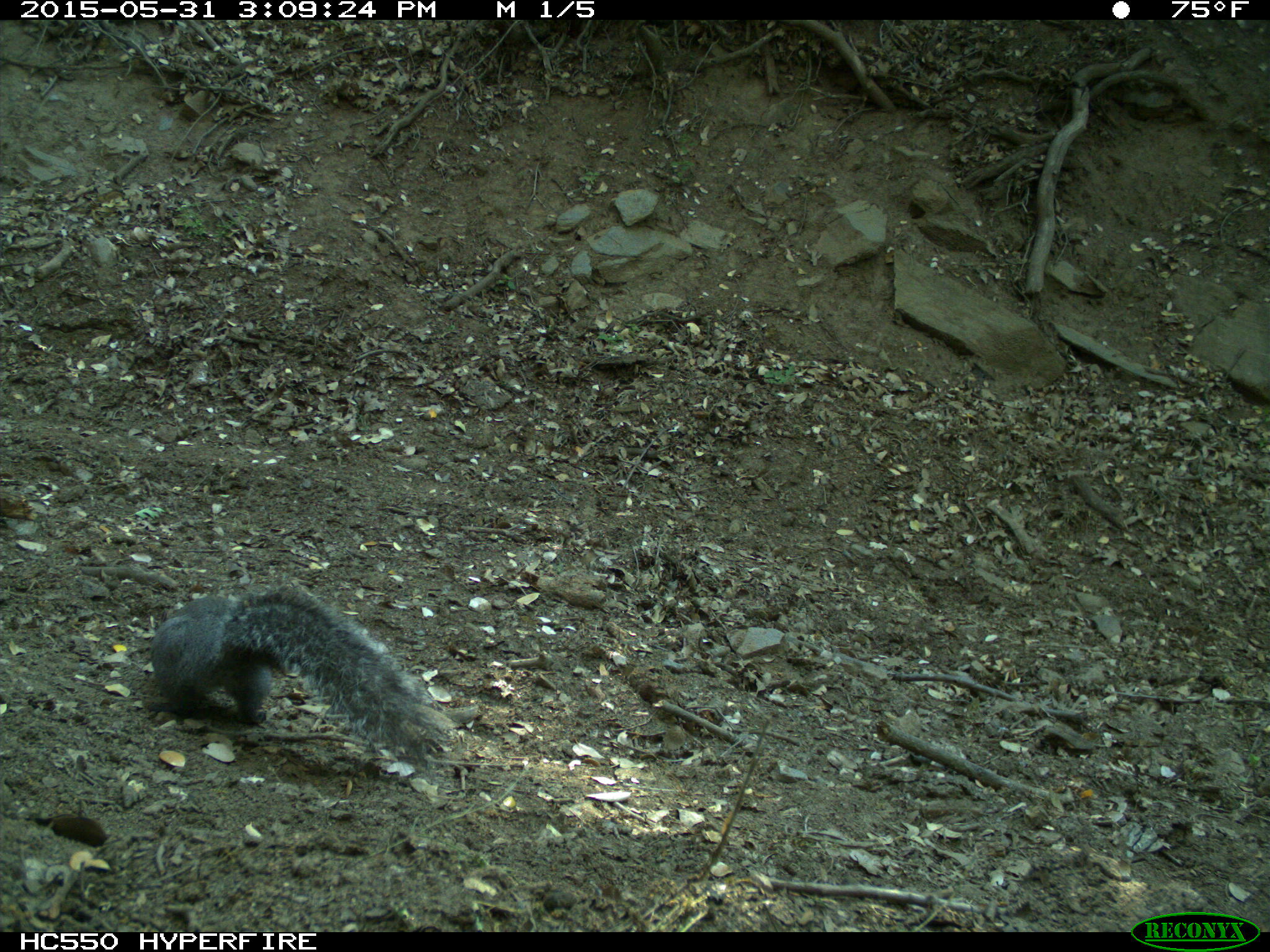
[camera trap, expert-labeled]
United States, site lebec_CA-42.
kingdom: Animalia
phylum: Chordata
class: Mammalia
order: Rodentia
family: Sciuridae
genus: Sciurus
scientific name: Sciurus carolinensis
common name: eastern gray squirrel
Sciurus carolinensis (eastern gray squirrel).